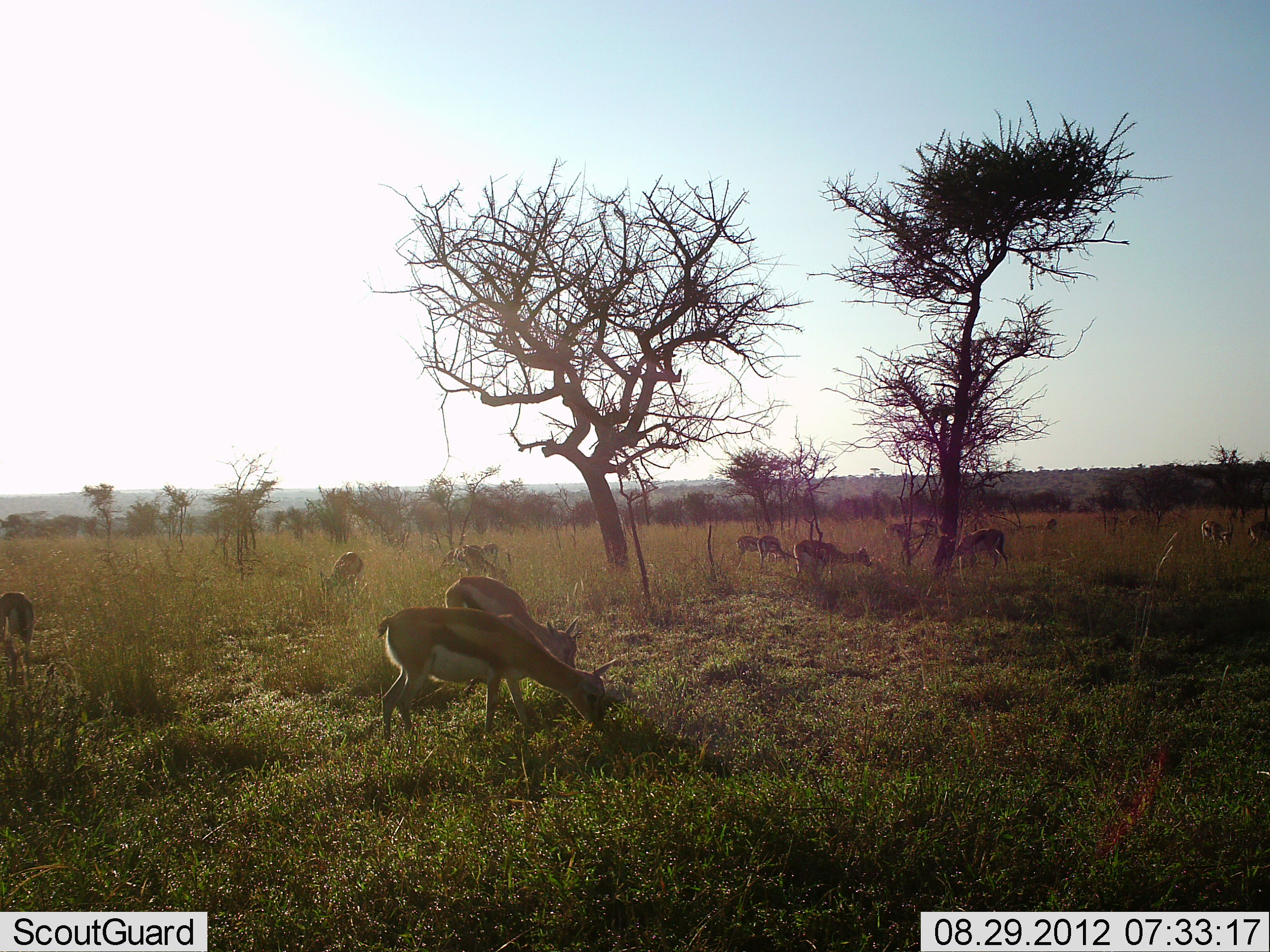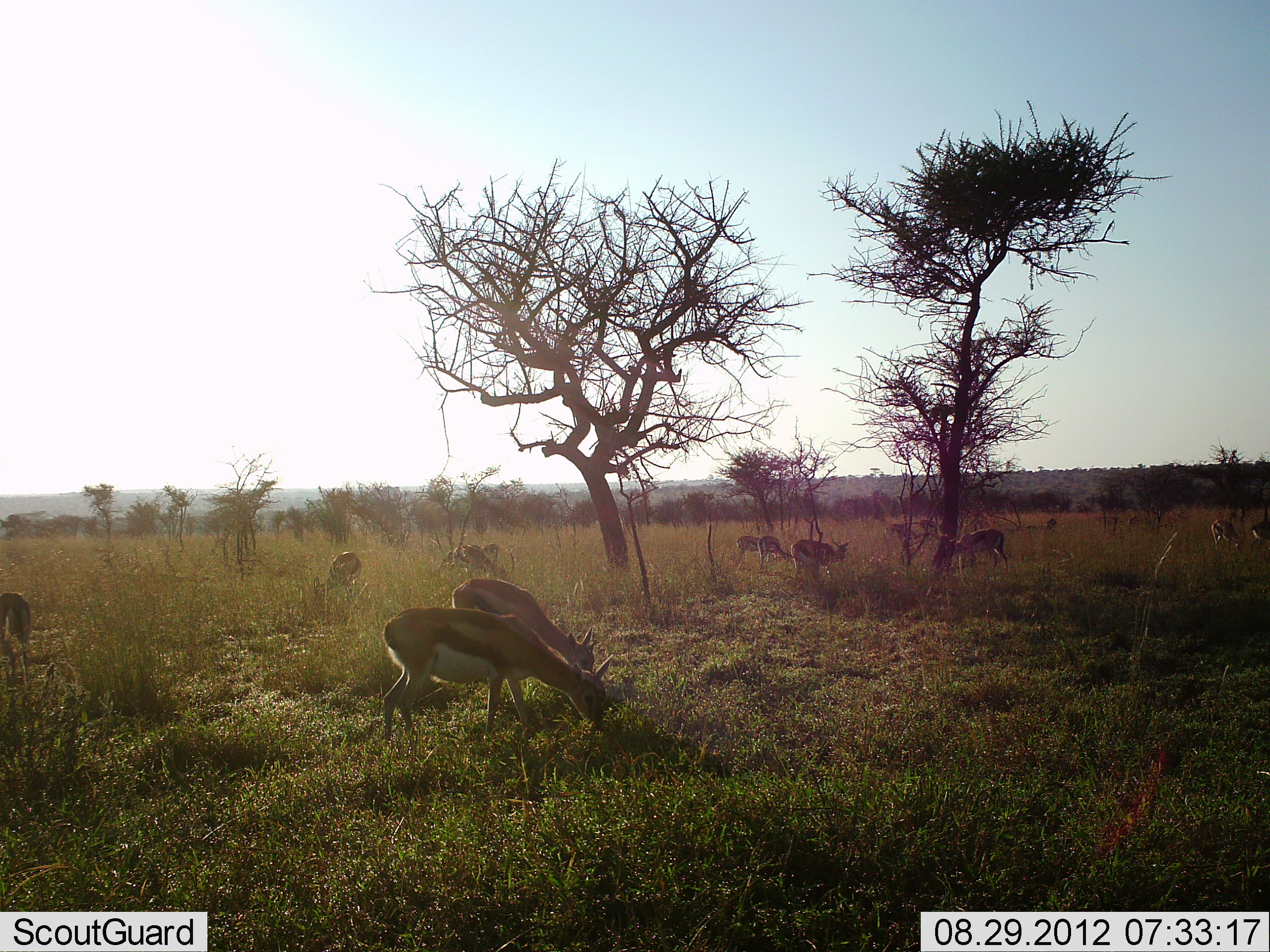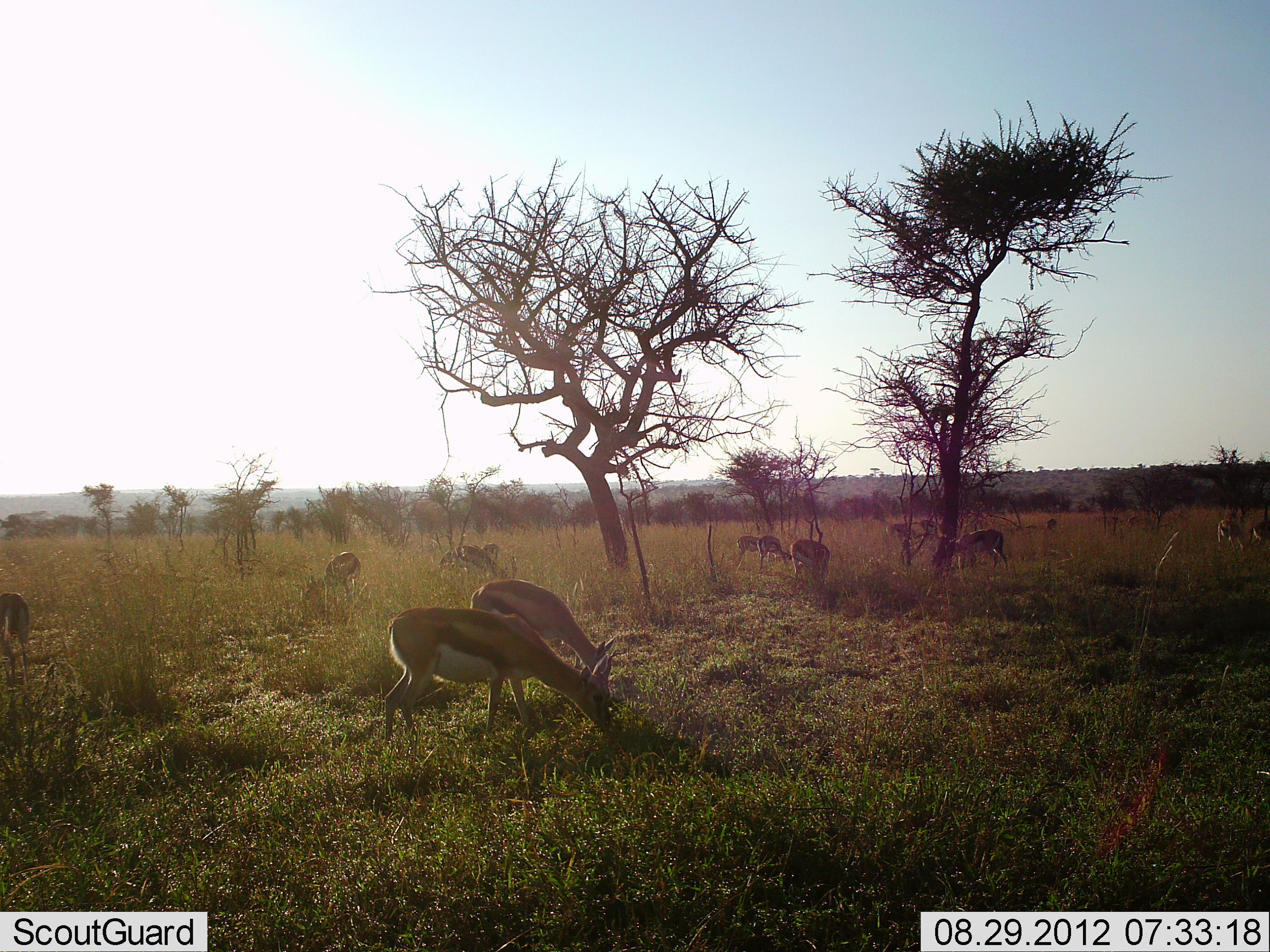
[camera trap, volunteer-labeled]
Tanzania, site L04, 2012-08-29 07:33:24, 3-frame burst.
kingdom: Animalia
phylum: Chordata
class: Mammalia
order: Artiodactyla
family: Bovidae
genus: Eudorcas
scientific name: Eudorcas thomsonii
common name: thomson's gazelle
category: gazellethomsons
Gazellethomsons (thomson's gazelle) (Eudorcas thomsonii), count 11-50. Behavior (volunteer vote fractions): standing 40%, resting 0%, moving 20%, interacting 0%. Young present (vote fraction): 0%. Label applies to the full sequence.